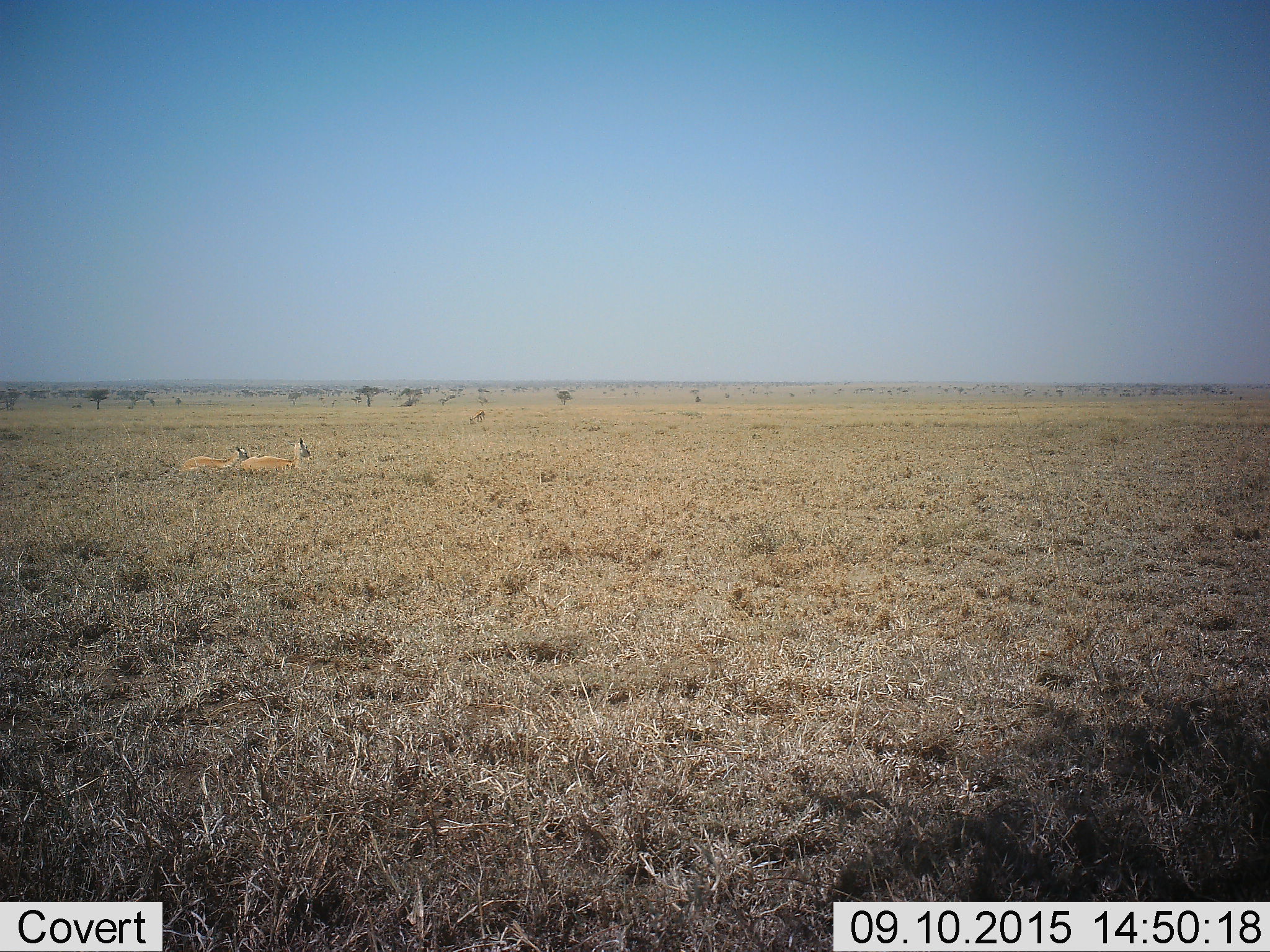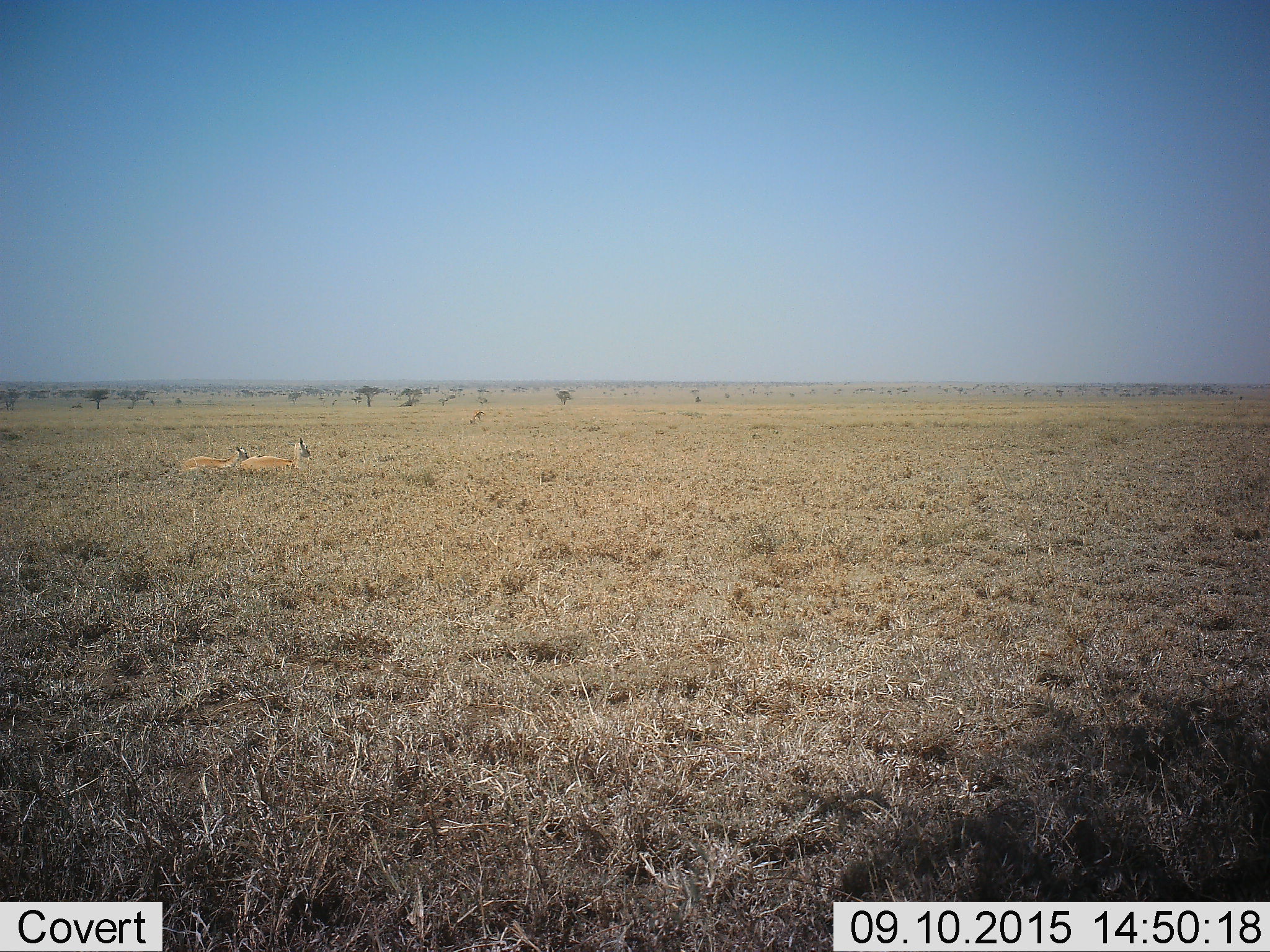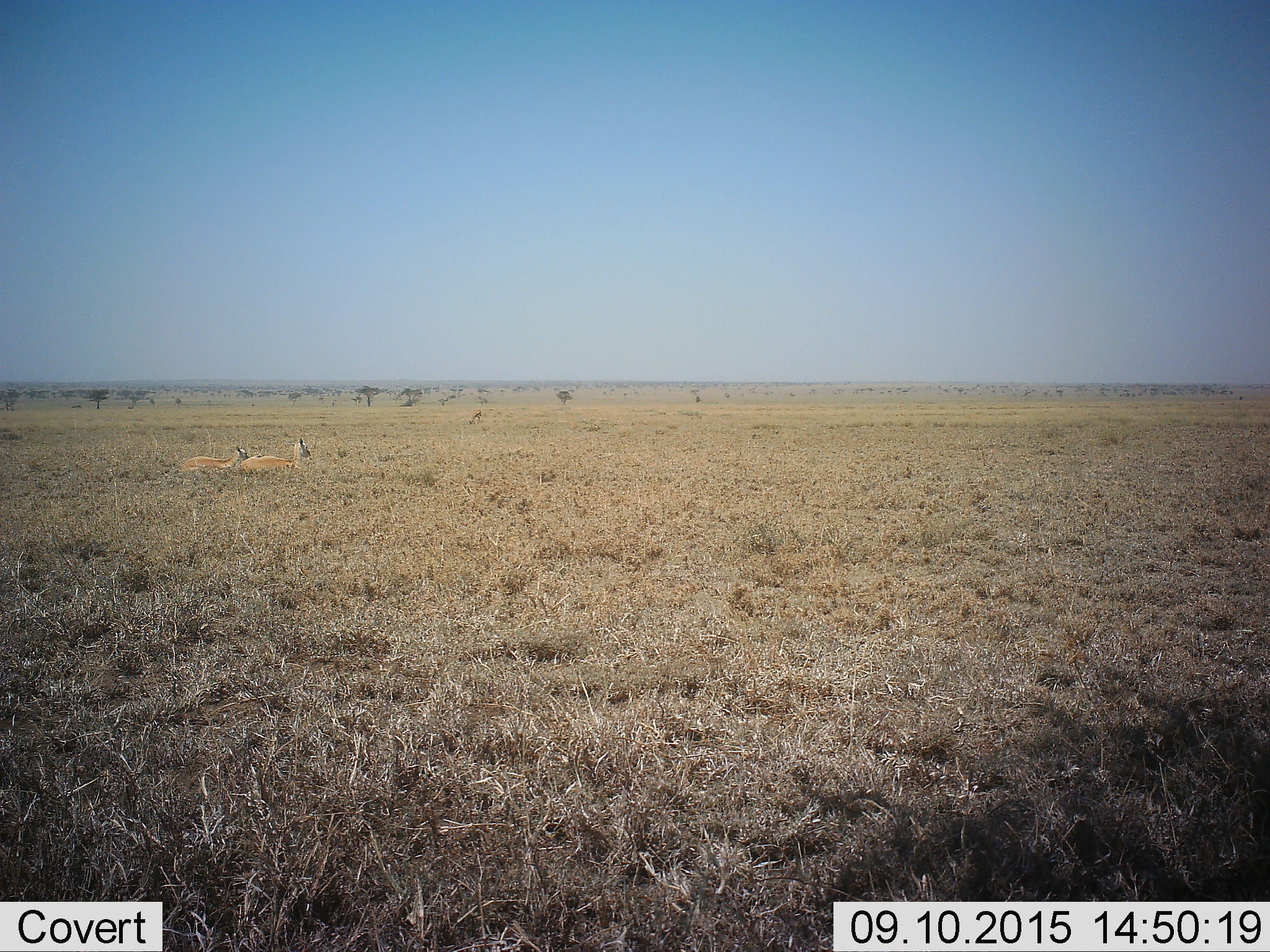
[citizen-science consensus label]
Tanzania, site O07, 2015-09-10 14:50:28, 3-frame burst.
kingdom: Animalia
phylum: Chordata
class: Mammalia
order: Artiodactyla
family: Bovidae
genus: Eudorcas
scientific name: Eudorcas thomsonii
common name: thomson's gazelle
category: gazellethomsons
Gazellethomsons (thomson's gazelle) (Eudorcas thomsonii), count 3. Behavior (volunteer vote fractions): standing 67%, resting 67%, moving 0%, interacting 0%. Young present (vote fraction): 0%. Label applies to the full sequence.